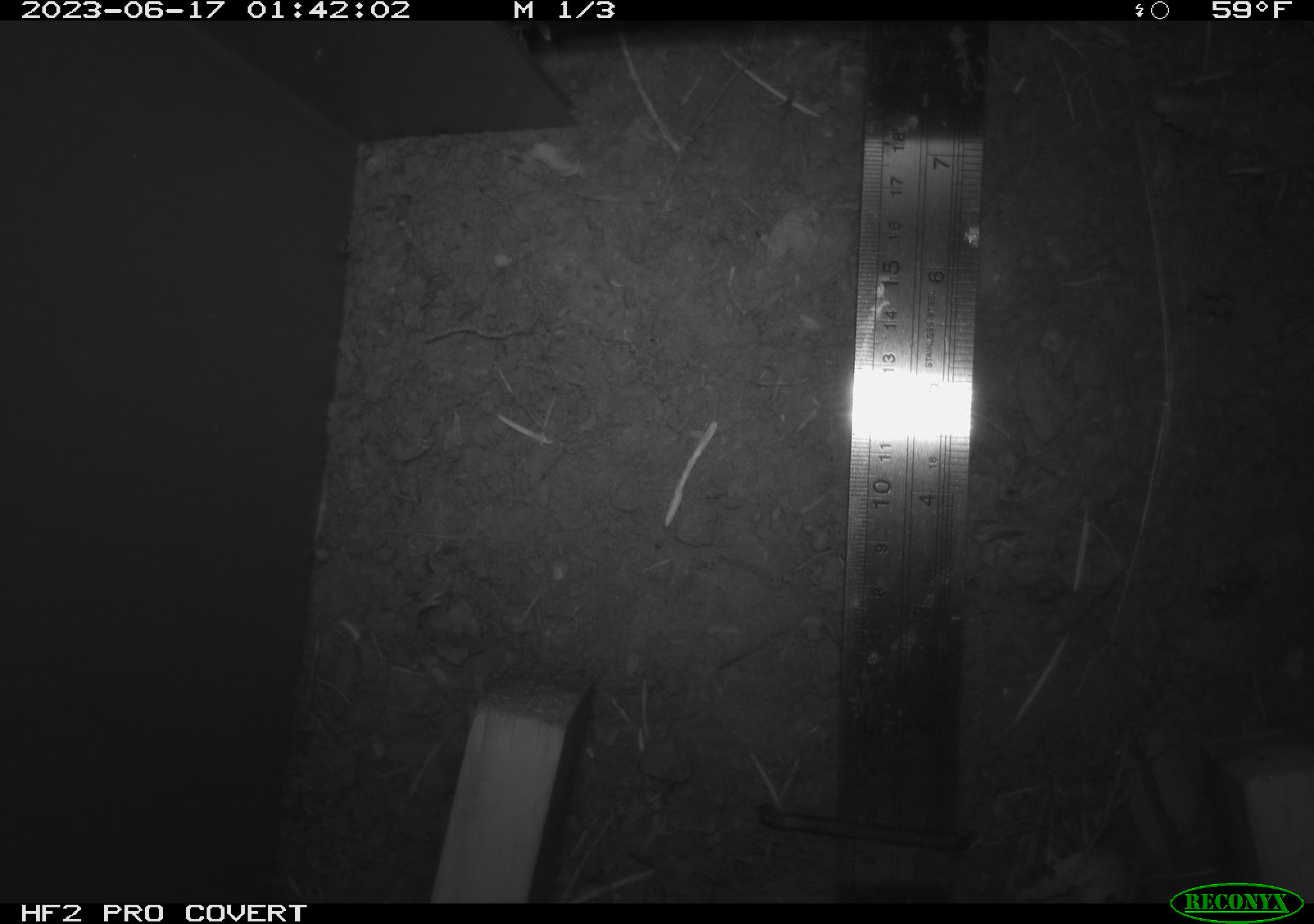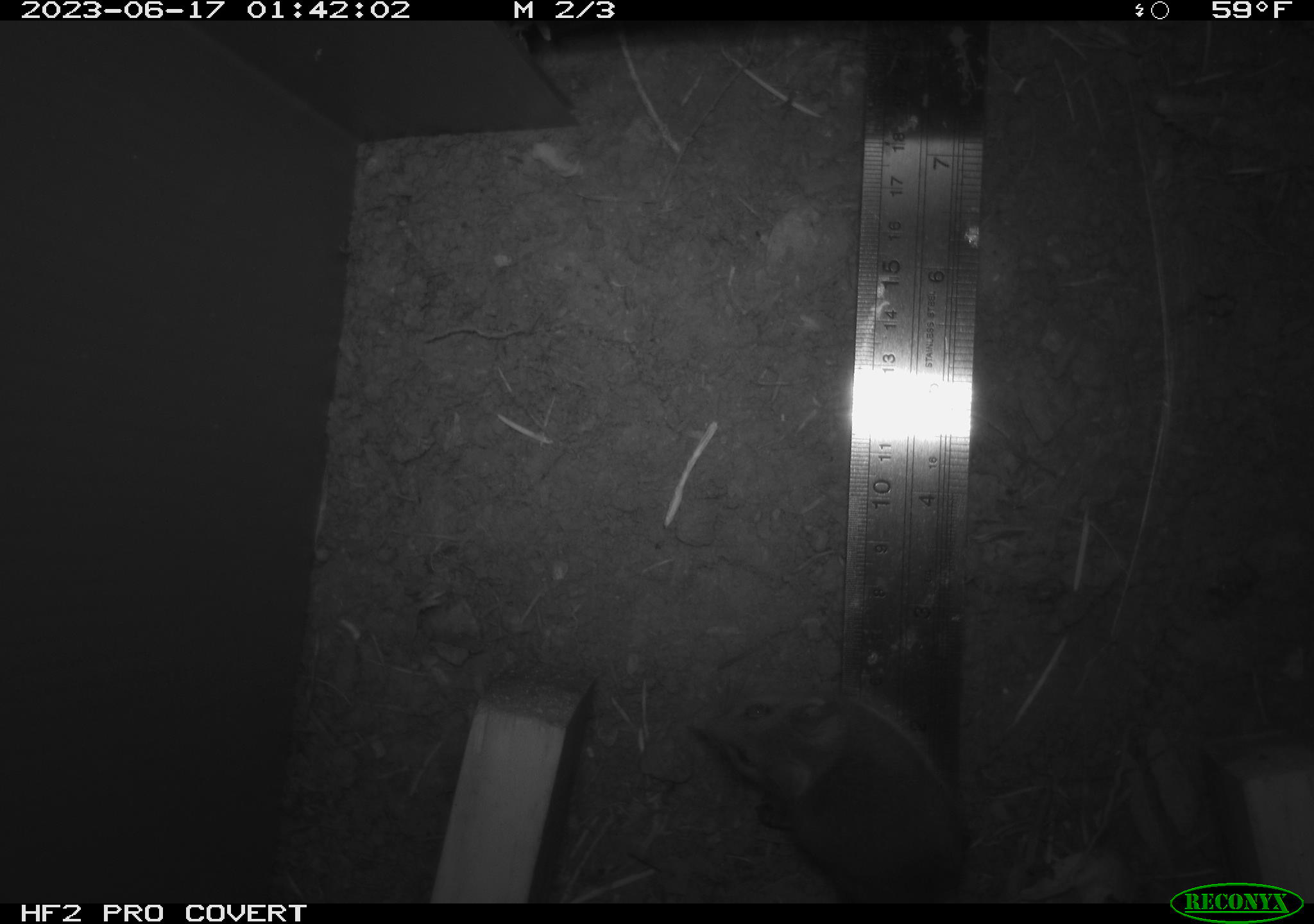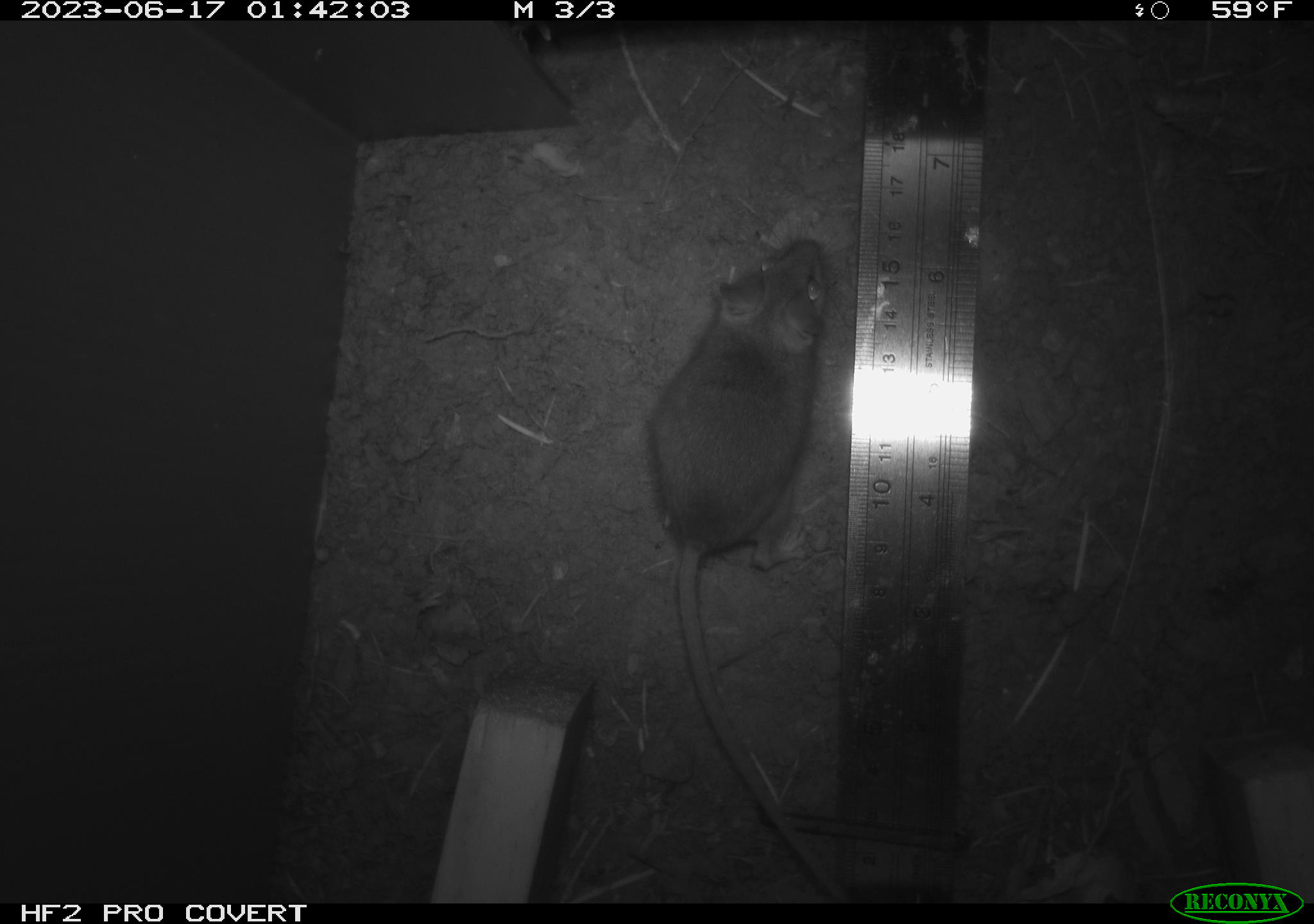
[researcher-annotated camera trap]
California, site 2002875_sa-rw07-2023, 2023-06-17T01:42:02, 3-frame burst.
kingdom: Animalia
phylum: Chordata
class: Mammalia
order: Rodentia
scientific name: Rodentia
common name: mouse species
Mouse species (Rodentia).